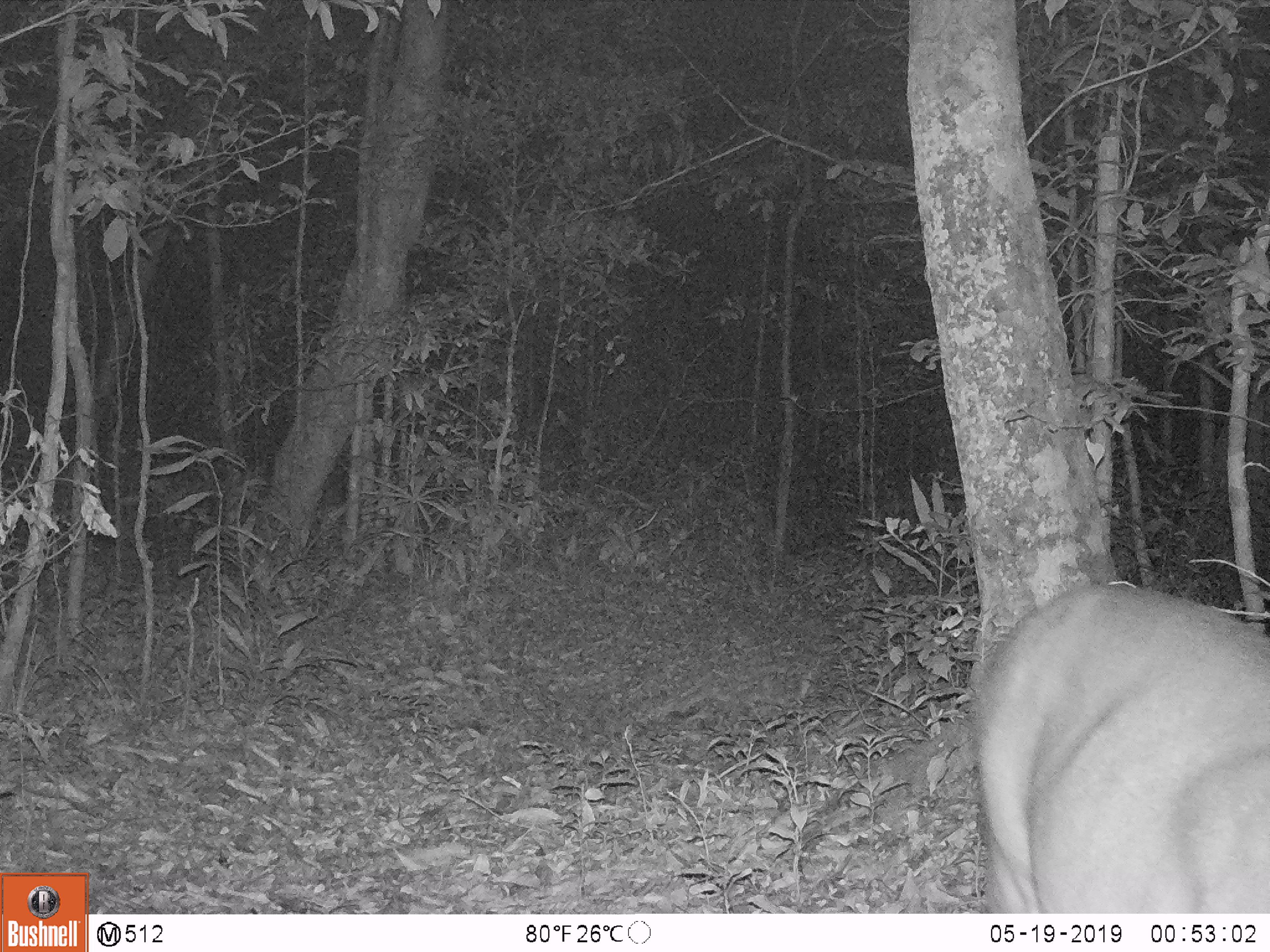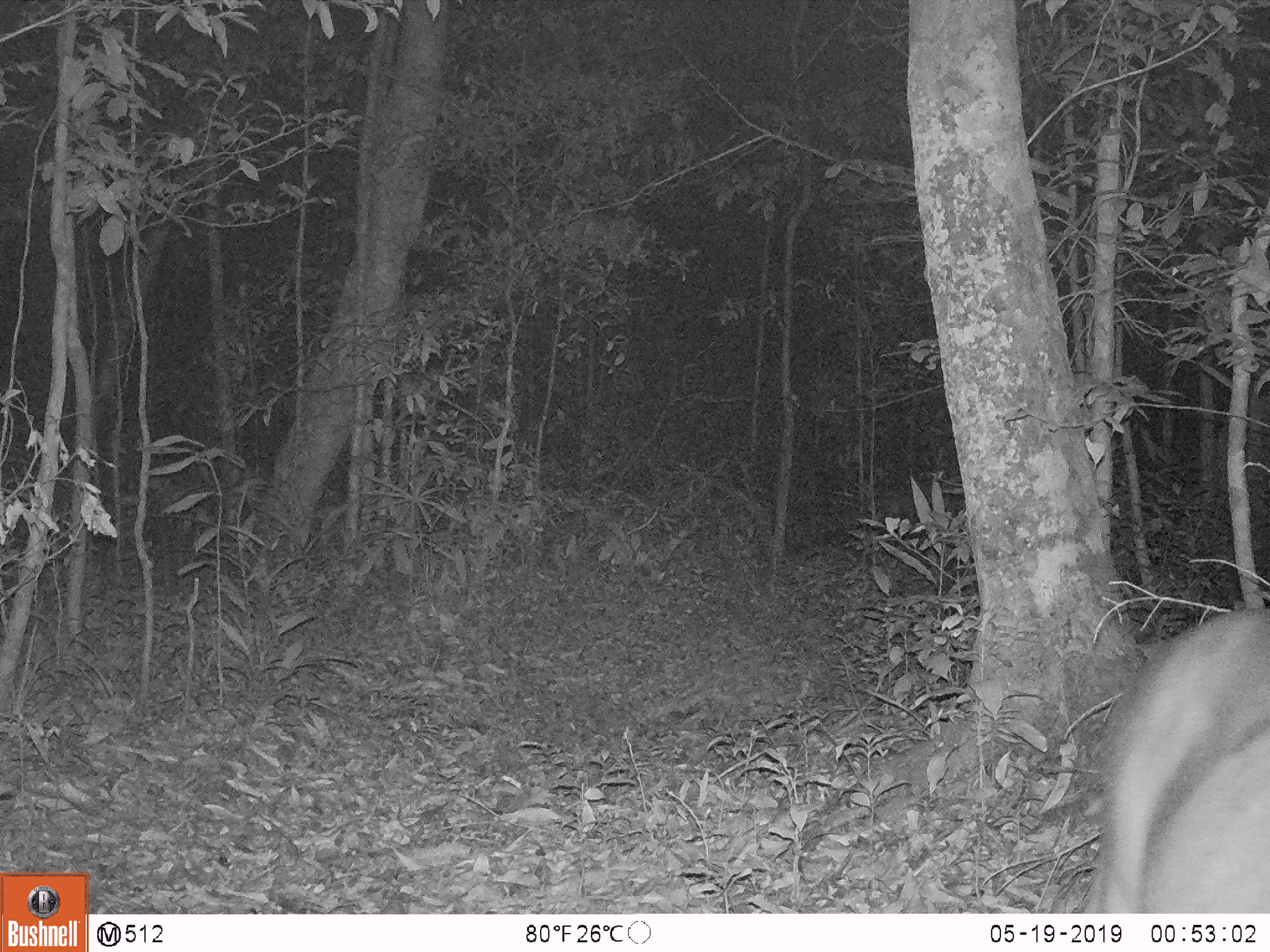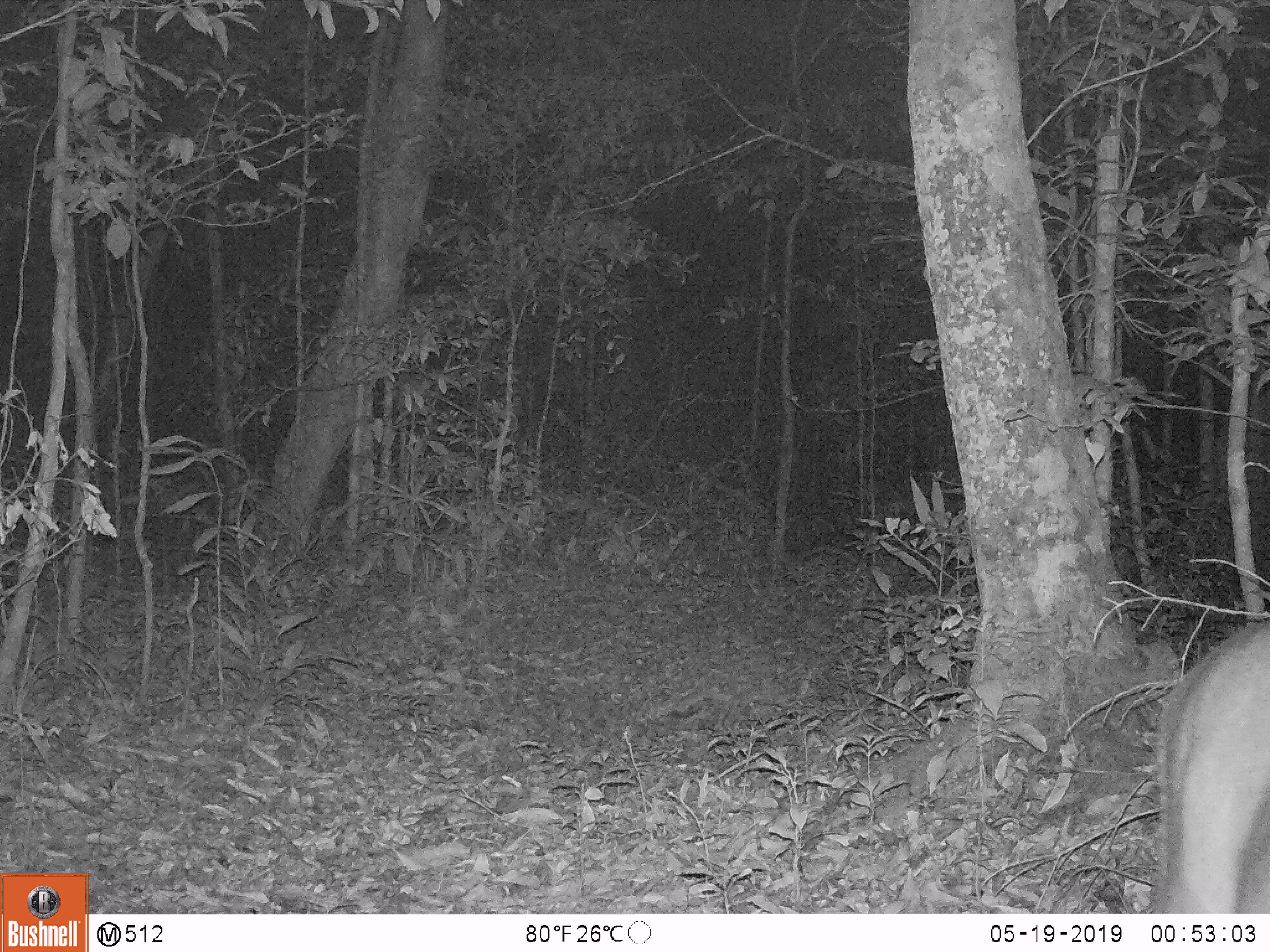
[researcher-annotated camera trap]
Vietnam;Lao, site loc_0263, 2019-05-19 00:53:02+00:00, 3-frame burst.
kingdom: Animalia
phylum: Chordata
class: Mammalia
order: Artiodactyla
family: Cervidae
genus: Muntiacus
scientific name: Muntiacus vuquangensis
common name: large-antlered muntjac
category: large antlered muntjac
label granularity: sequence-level